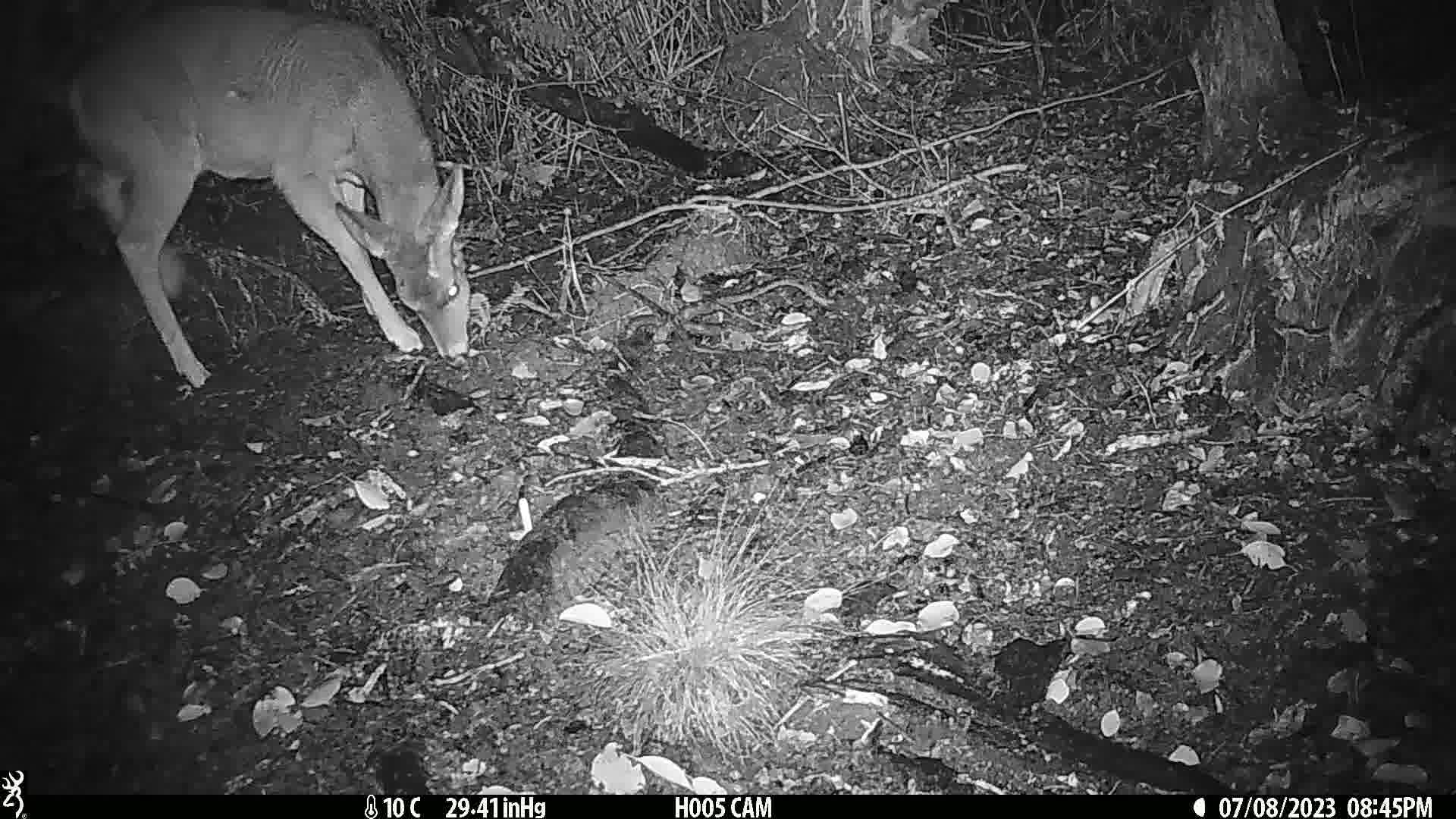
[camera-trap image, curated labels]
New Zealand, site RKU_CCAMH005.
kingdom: Animalia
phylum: Chordata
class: Mammalia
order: Artiodactyla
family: Cervidae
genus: Odocoileus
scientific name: Odocoileus virginianus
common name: white-tailed deer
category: white tailed deer